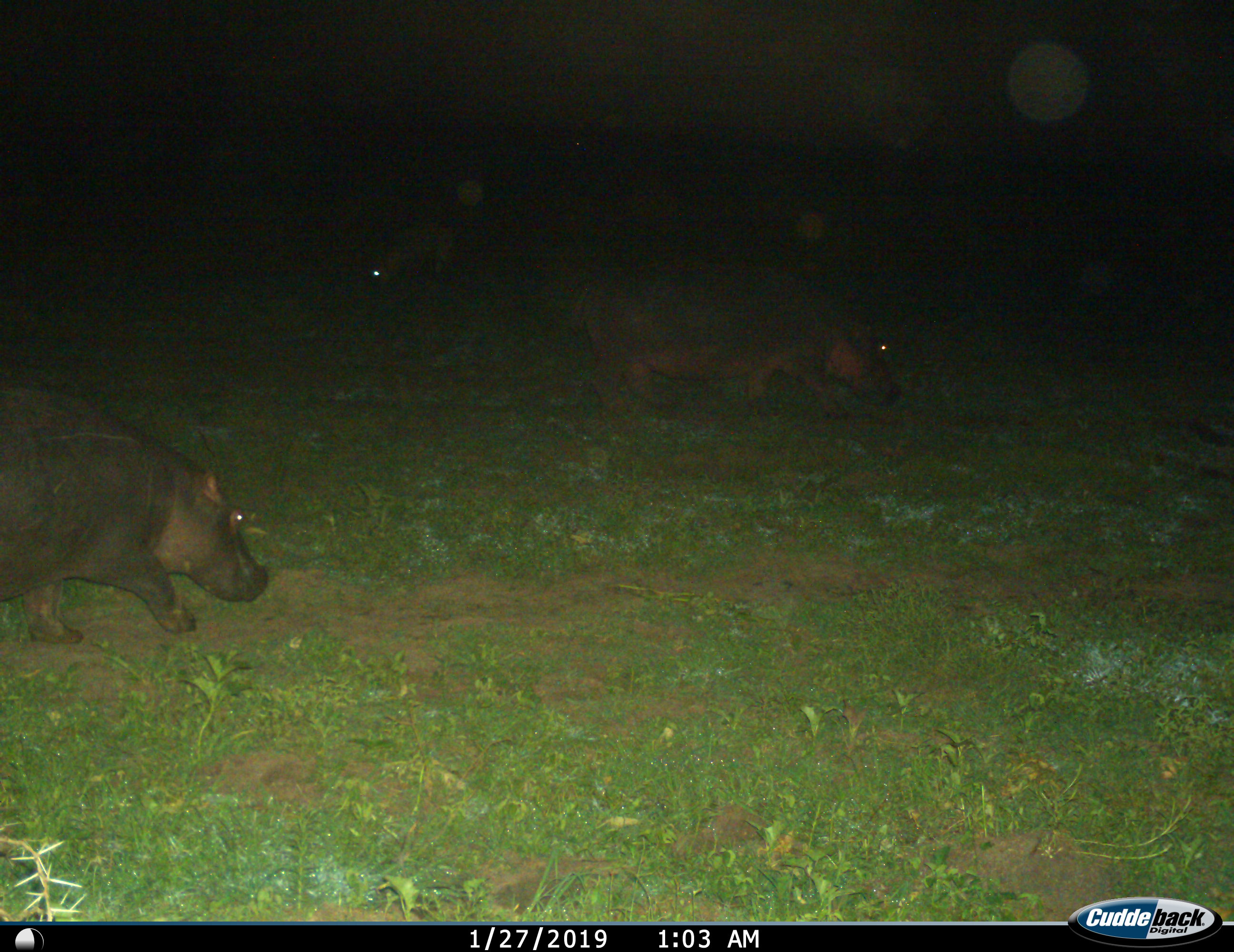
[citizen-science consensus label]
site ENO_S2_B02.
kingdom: Animalia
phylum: Chordata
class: Mammalia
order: Artiodactyla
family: Hippopotamidae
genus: Hippopotamus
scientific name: Hippopotamus amphibius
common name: hippopotamus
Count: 2.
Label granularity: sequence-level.